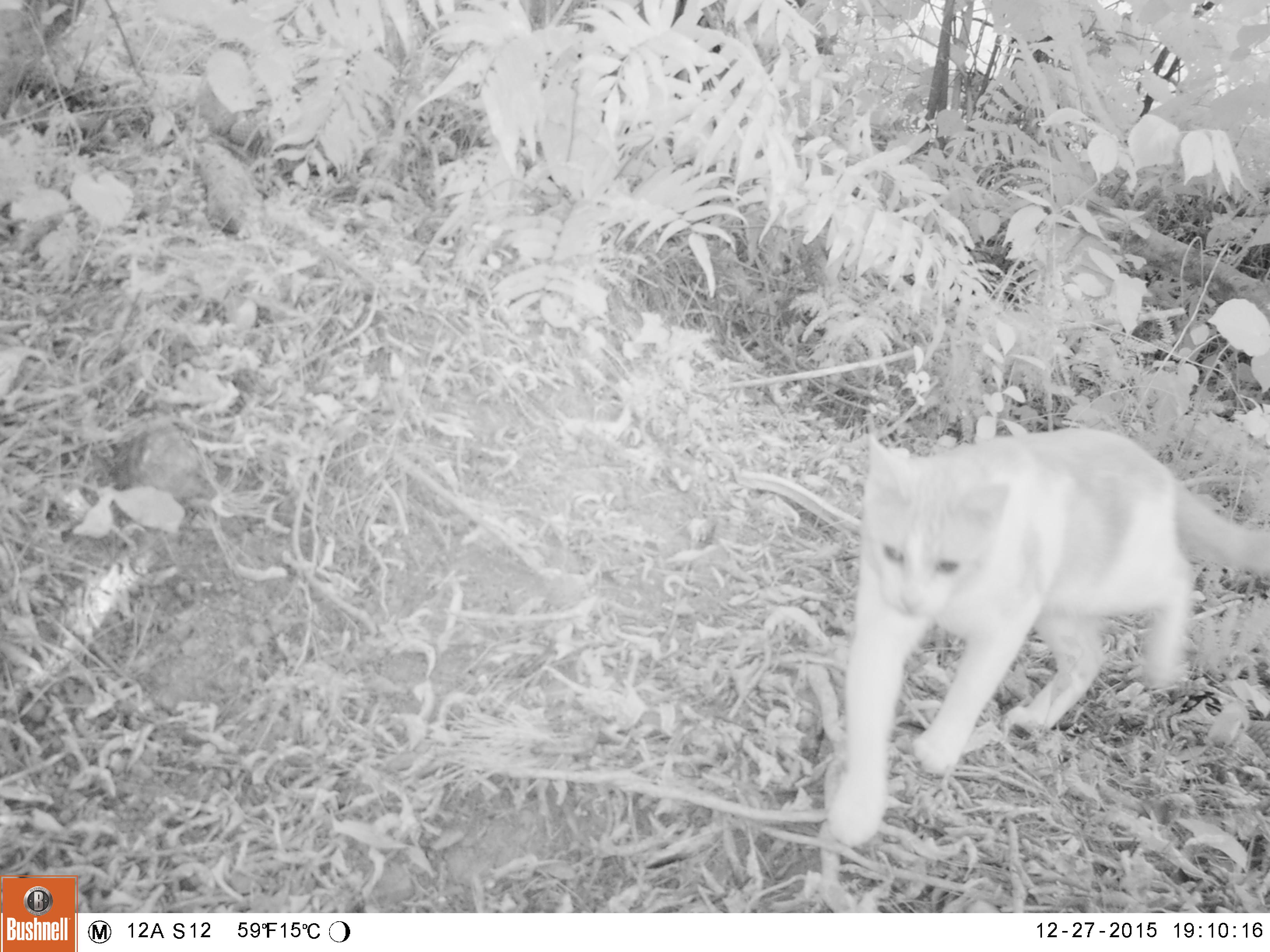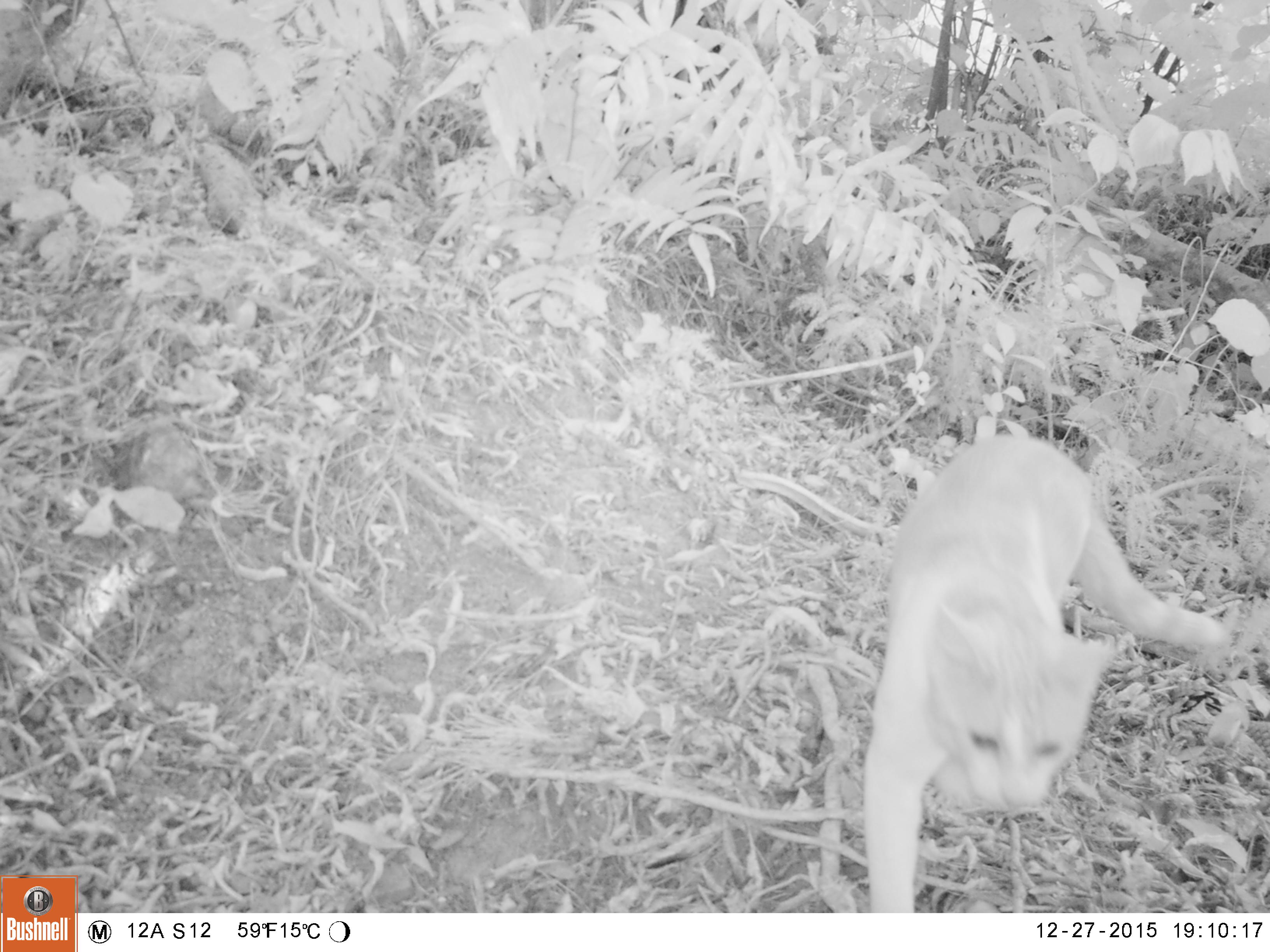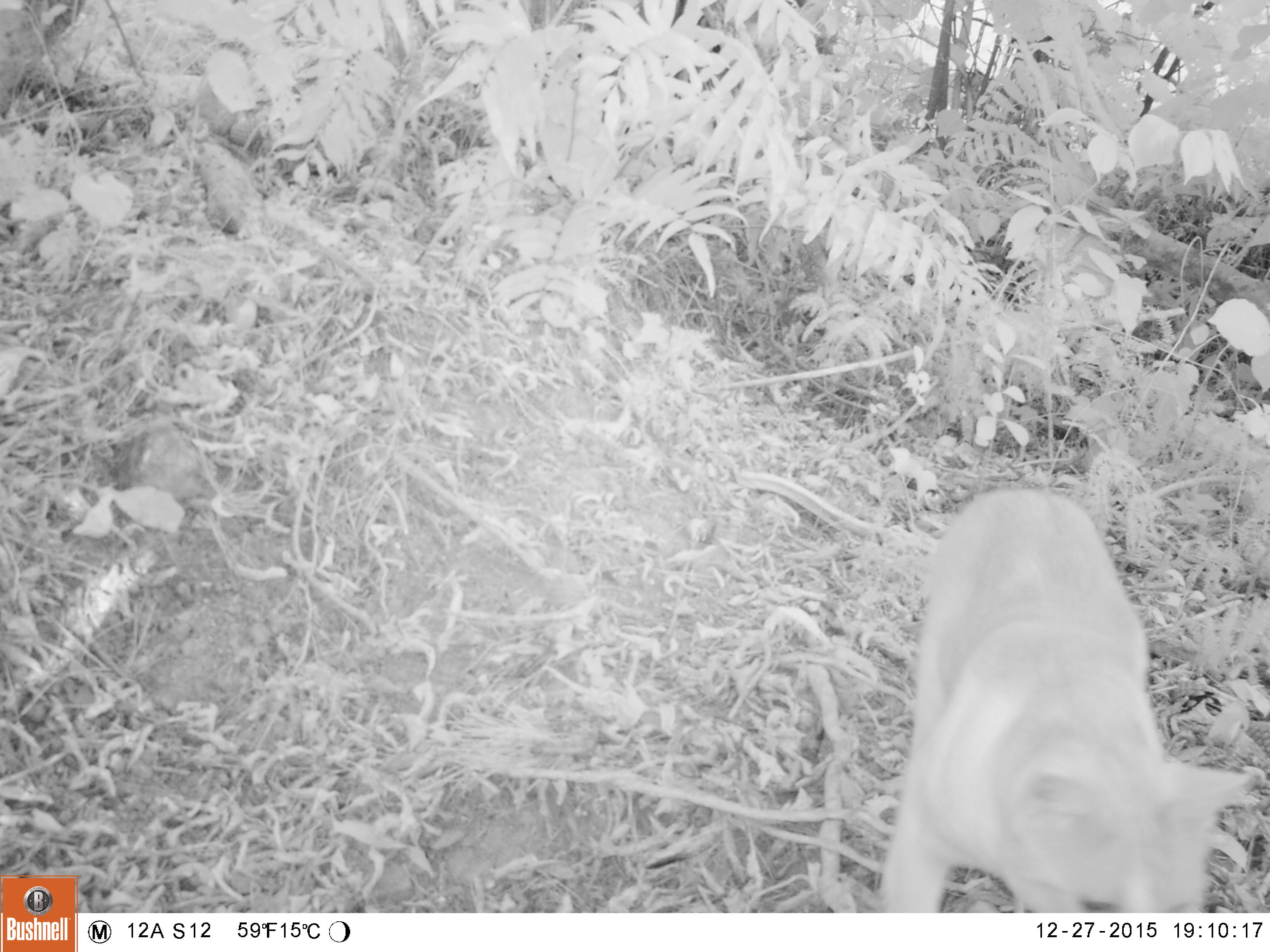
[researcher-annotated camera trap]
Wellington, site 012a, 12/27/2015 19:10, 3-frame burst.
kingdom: Animalia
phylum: Chordata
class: Mammalia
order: Carnivora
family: Felidae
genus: Felis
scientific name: Felis catus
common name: cat